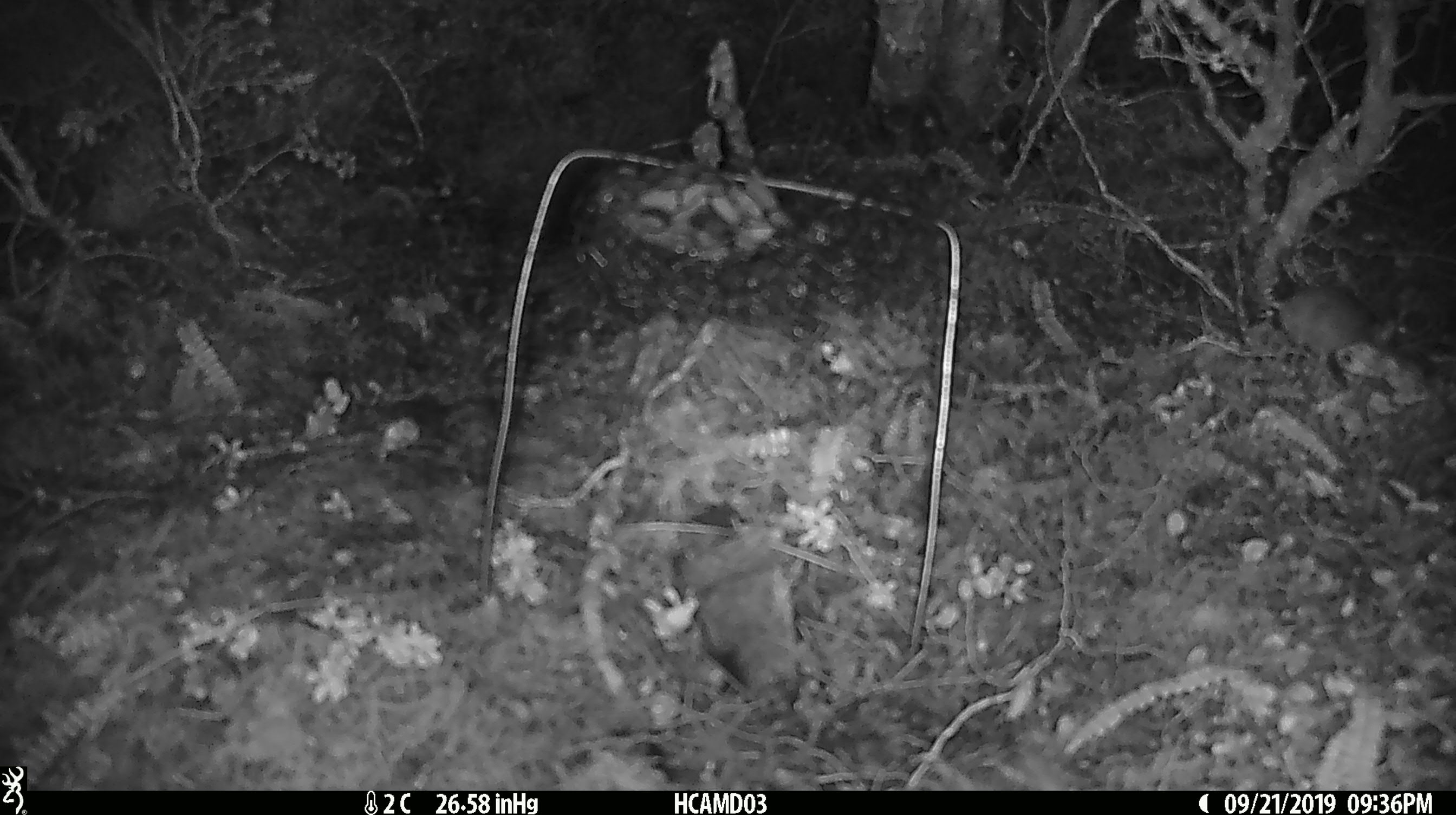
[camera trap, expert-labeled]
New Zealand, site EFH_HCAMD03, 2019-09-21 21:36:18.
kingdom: Animalia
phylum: Chordata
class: Mammalia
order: Rodentia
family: Muridae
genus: Mus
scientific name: Mus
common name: mouse